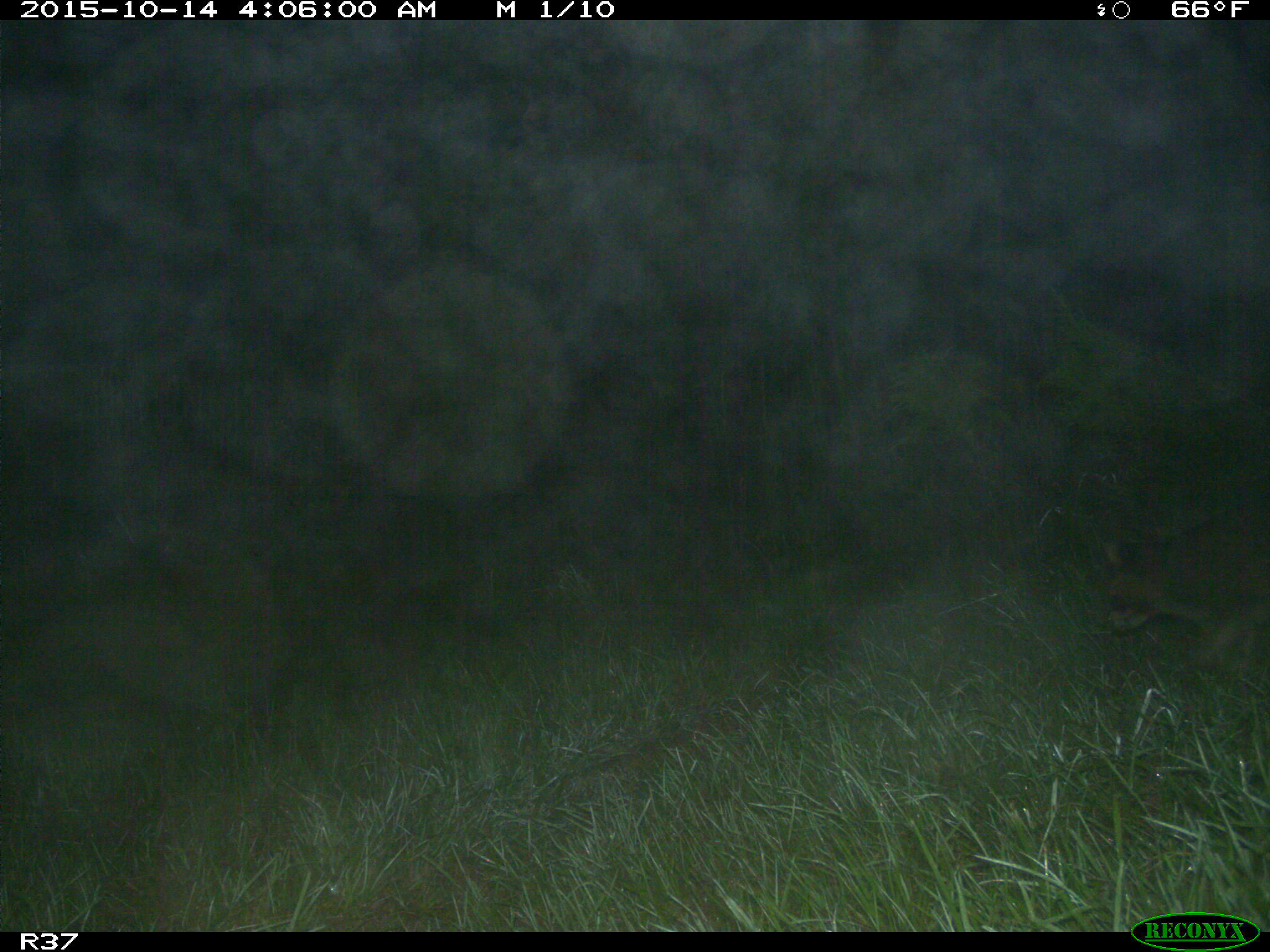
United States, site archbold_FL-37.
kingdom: Animalia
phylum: Chordata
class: Mammalia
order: Carnivora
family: Procyonidae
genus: Procyon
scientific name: Procyon lotor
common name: common raccoon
Procyon lotor (common raccoon).